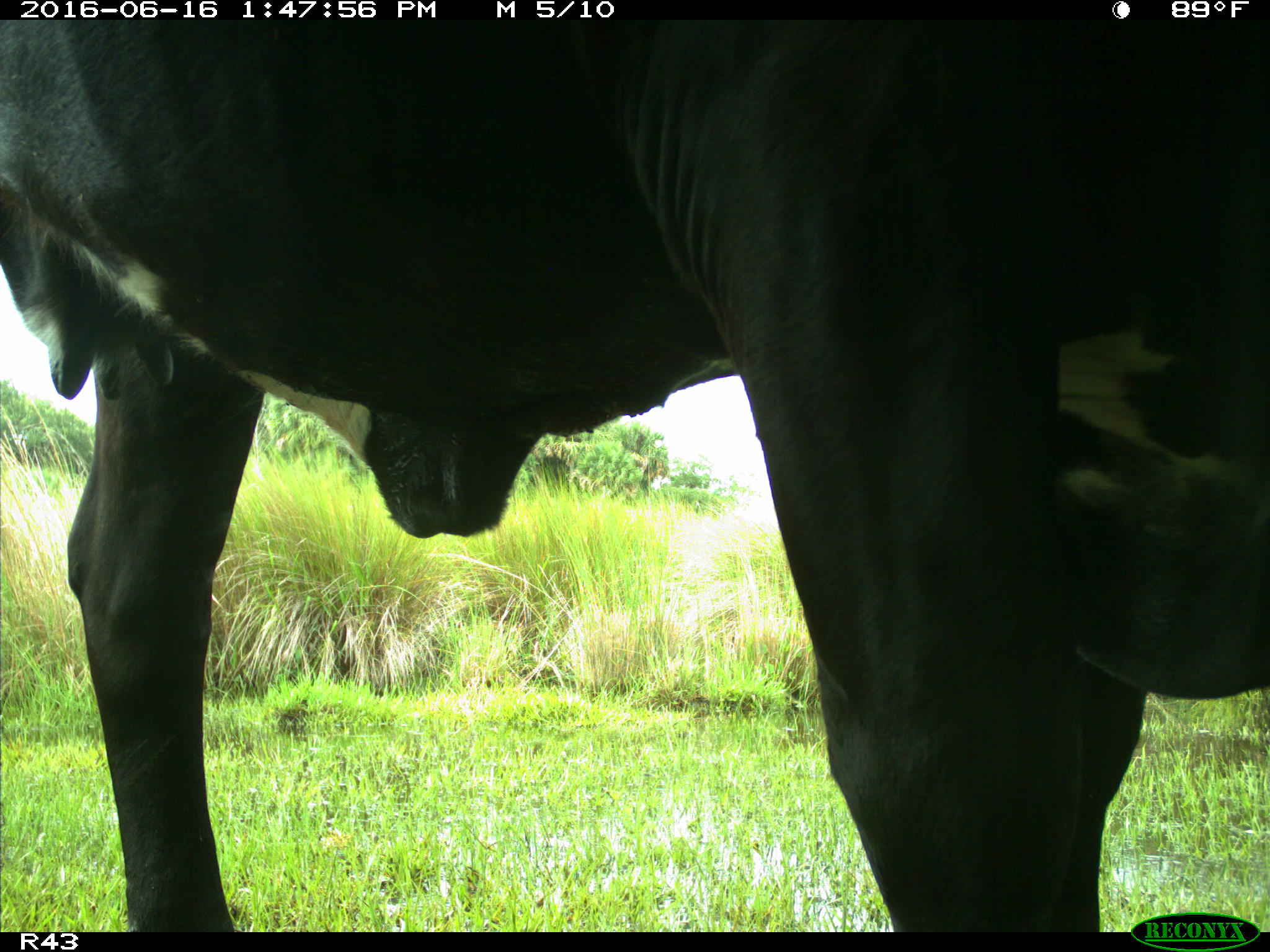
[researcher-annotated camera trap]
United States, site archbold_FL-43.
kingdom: Animalia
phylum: Chordata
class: Mammalia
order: Artiodactyla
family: Bovidae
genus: Bos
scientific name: Bos taurus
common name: domestic cow